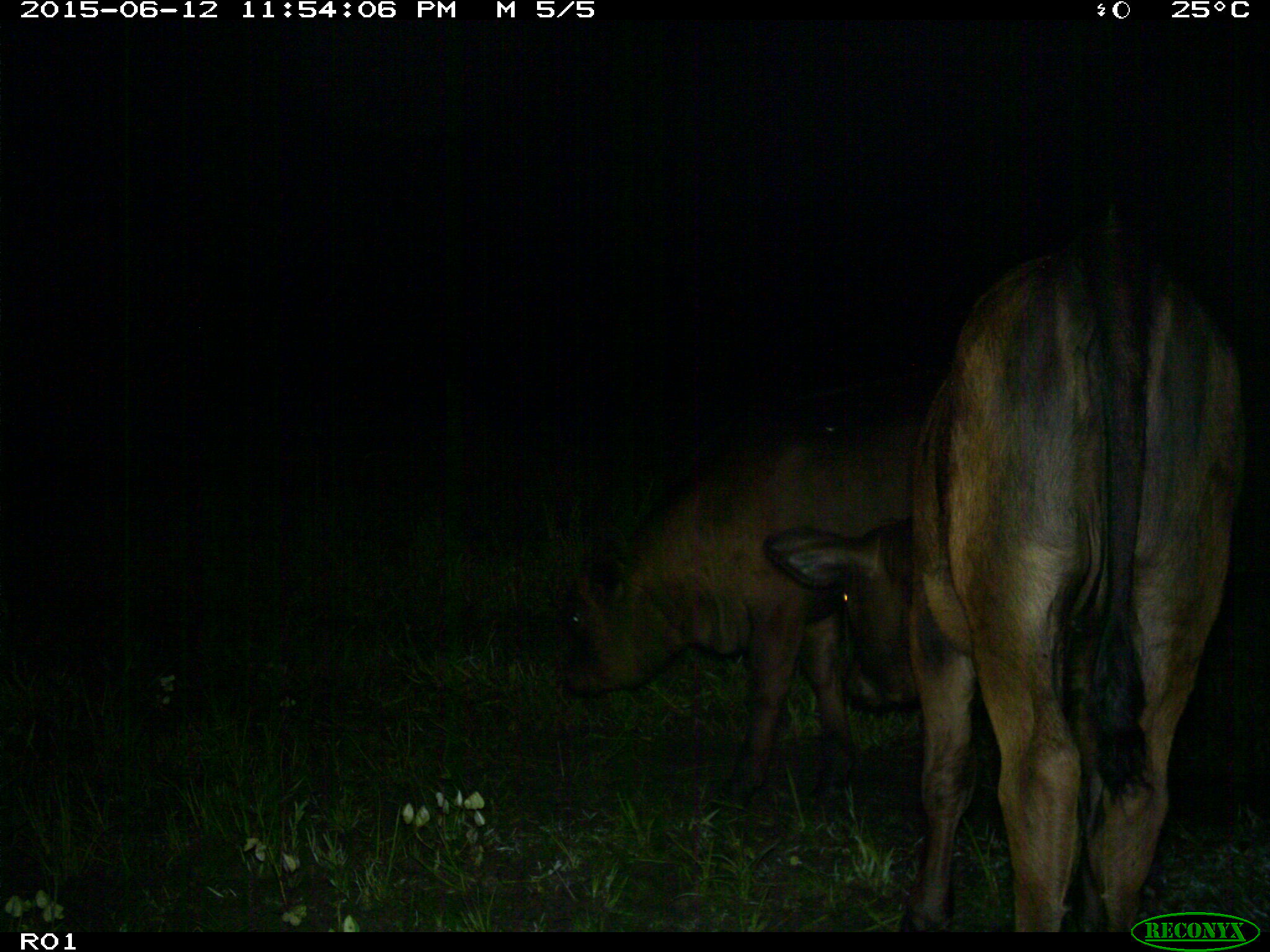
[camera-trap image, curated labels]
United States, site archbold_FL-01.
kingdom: Animalia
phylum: Chordata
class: Mammalia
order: Artiodactyla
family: Bovidae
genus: Bos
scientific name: Bos taurus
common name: domestic cow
Bos taurus (domestic cow).